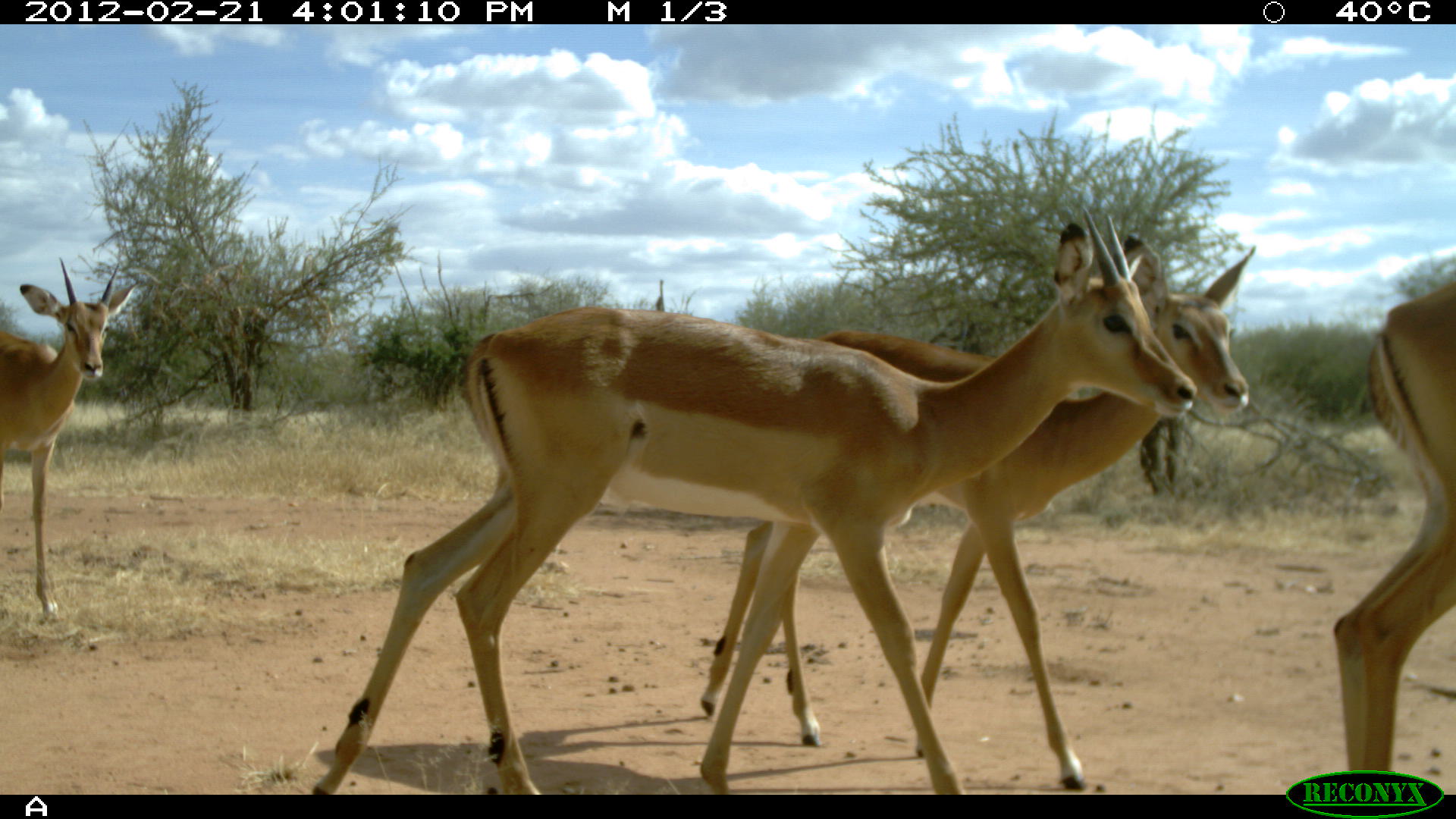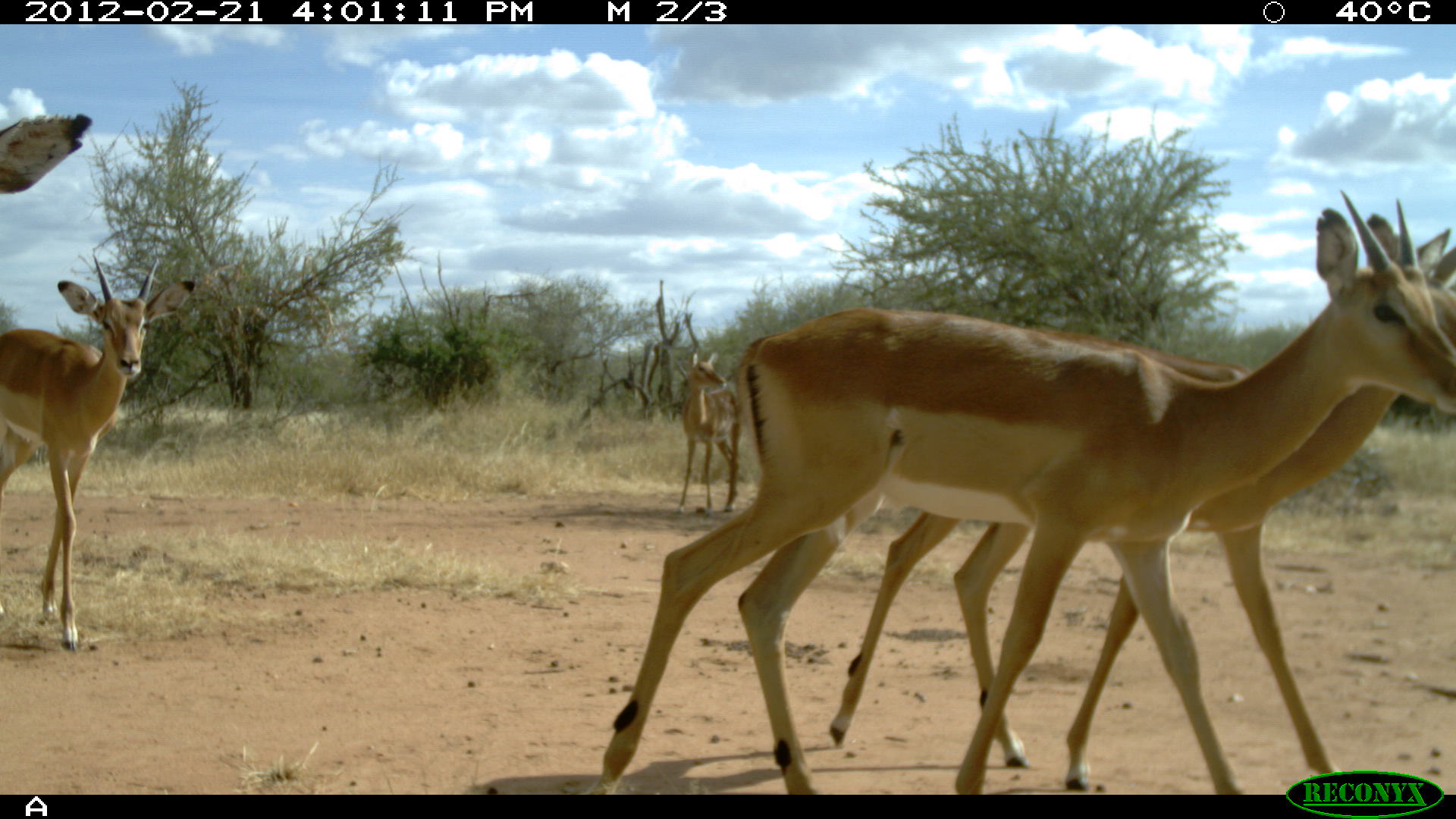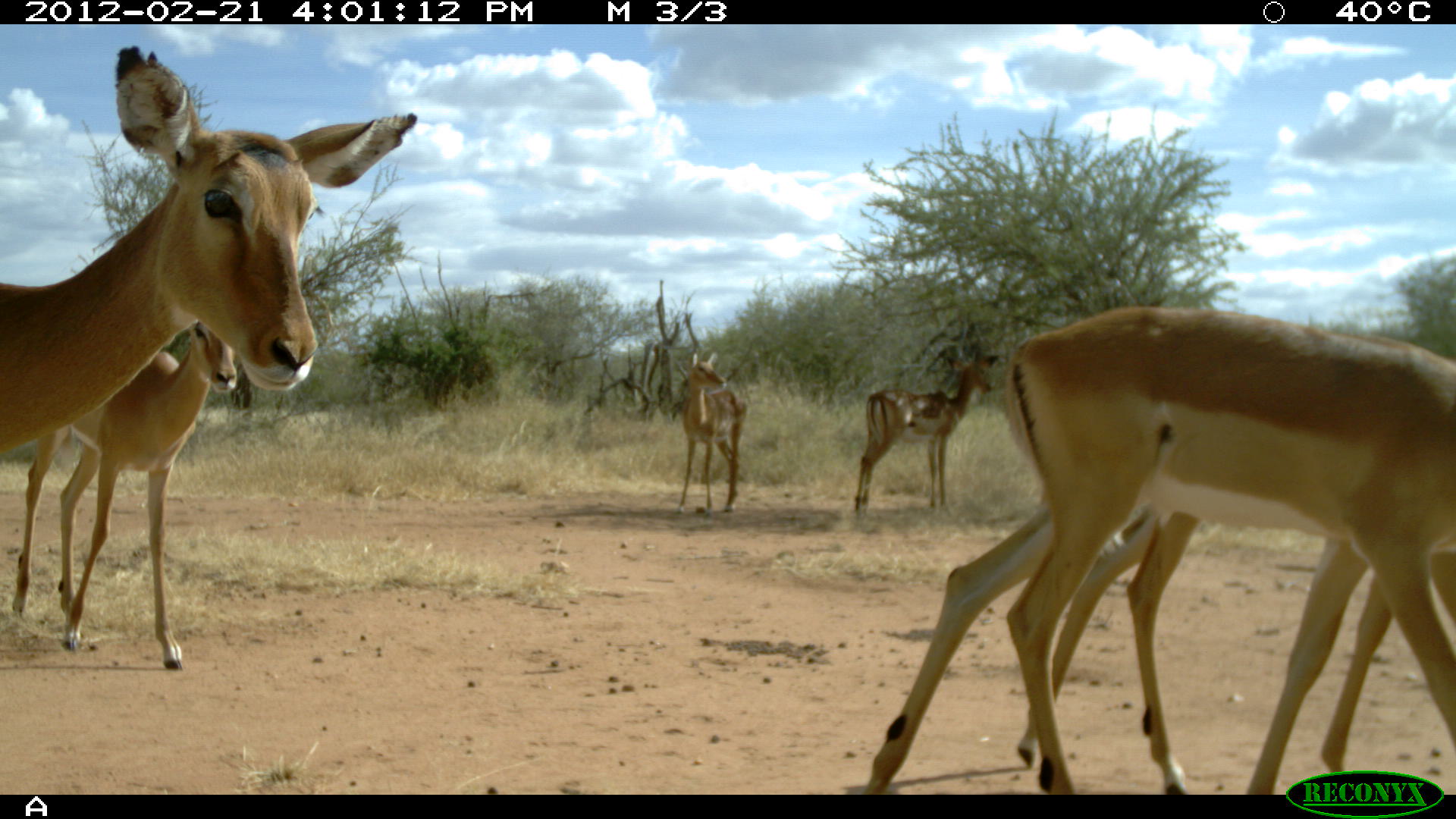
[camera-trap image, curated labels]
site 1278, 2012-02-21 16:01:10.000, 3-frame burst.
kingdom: Animalia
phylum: Chordata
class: Mammalia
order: Artiodactyla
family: Bovidae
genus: Aepyceros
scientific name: Aepyceros melampus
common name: impala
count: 4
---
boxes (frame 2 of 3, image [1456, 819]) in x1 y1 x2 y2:
aepyceros melampus: 597 185 1450 791; 585 207 1451 793; 0 248 199 652; 673 345 746 516; 0 107 92 198